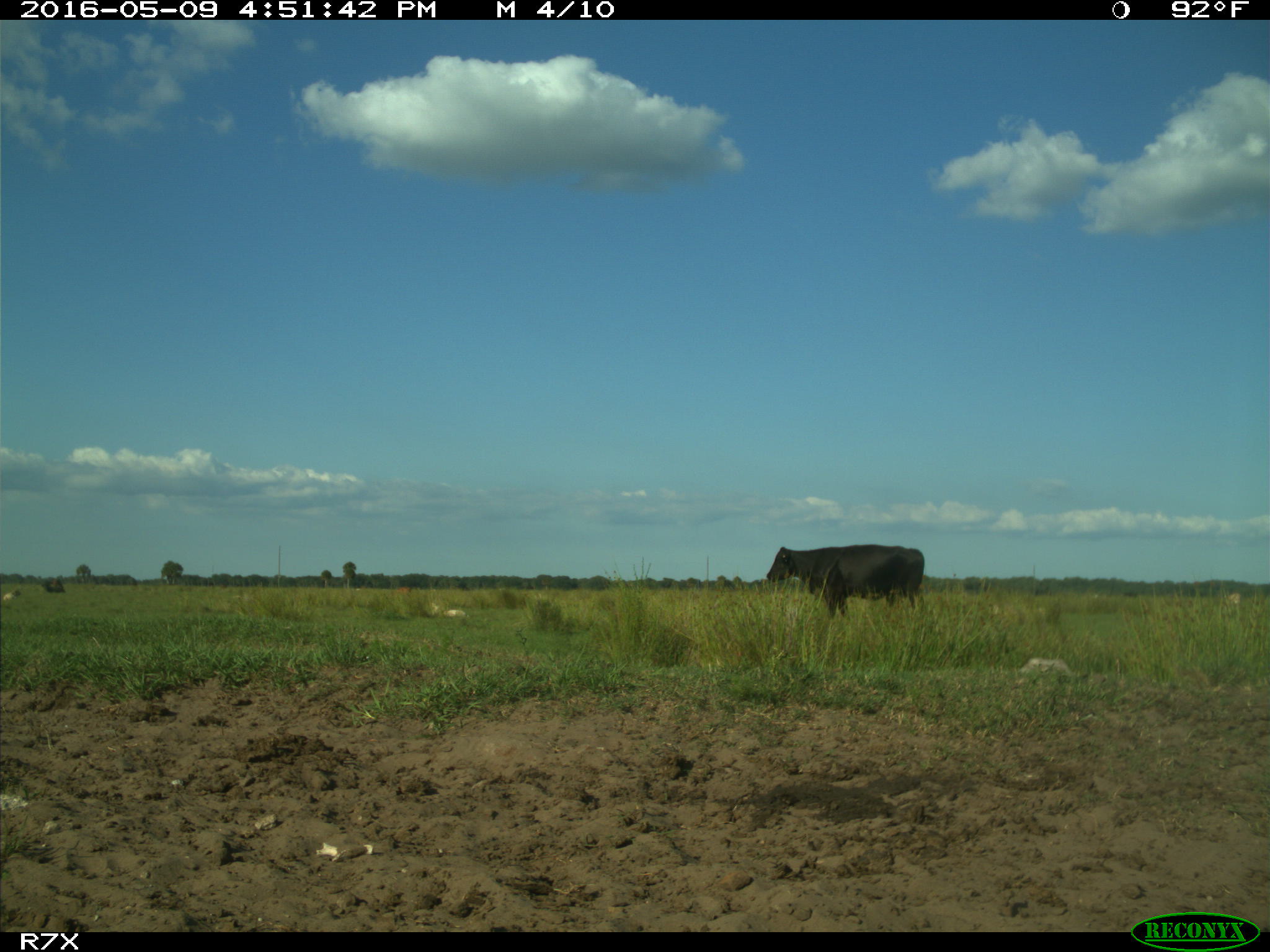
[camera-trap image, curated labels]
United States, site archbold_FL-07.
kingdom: Animalia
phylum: Chordata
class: Mammalia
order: Artiodactyla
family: Bovidae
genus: Bos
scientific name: Bos taurus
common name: domestic cow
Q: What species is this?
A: Bos taurus (domestic cow).